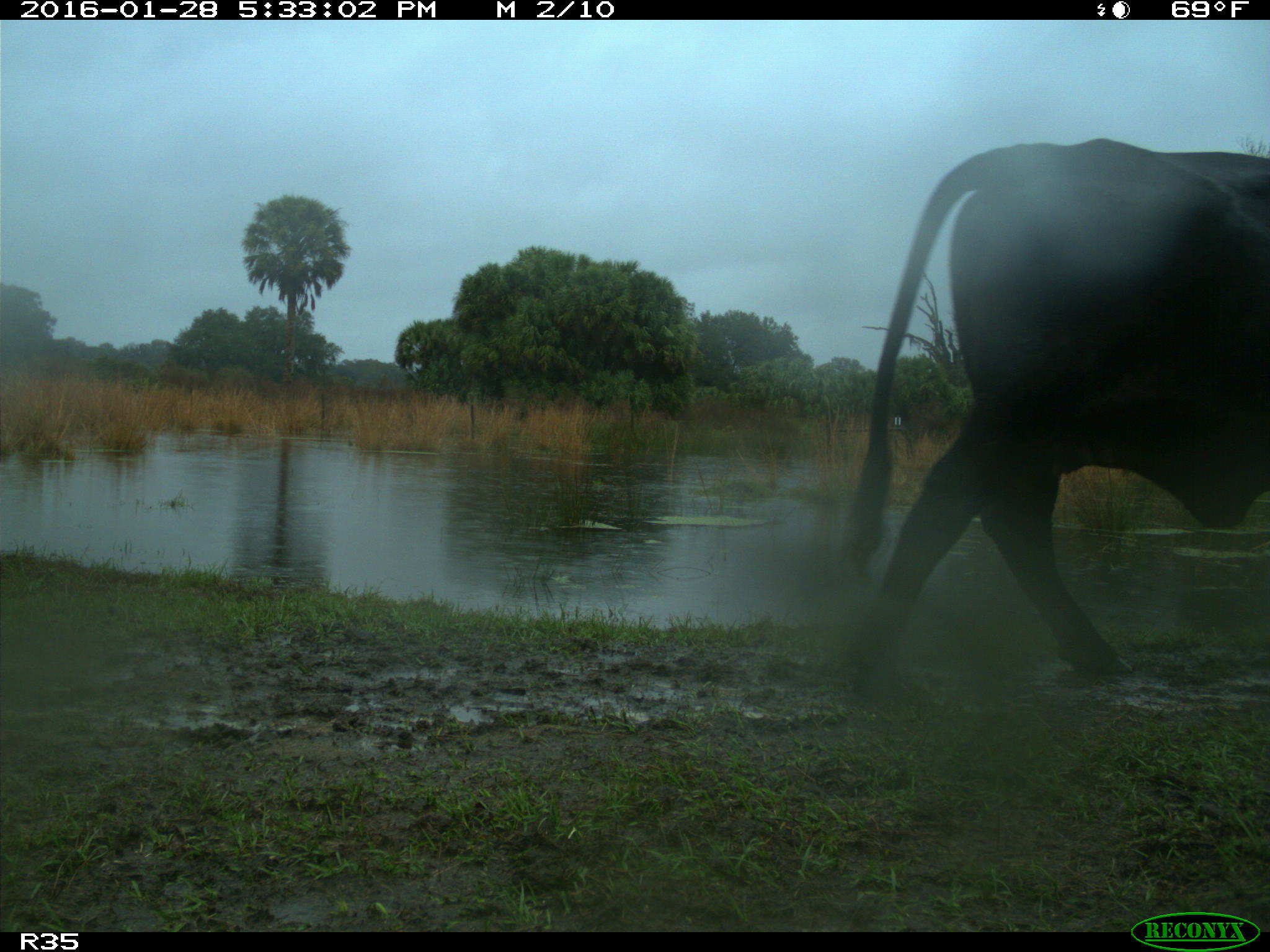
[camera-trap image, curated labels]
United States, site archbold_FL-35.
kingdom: Animalia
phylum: Chordata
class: Mammalia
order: Artiodactyla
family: Bovidae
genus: Bos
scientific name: Bos taurus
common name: domestic cow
Bos taurus (domestic cow).